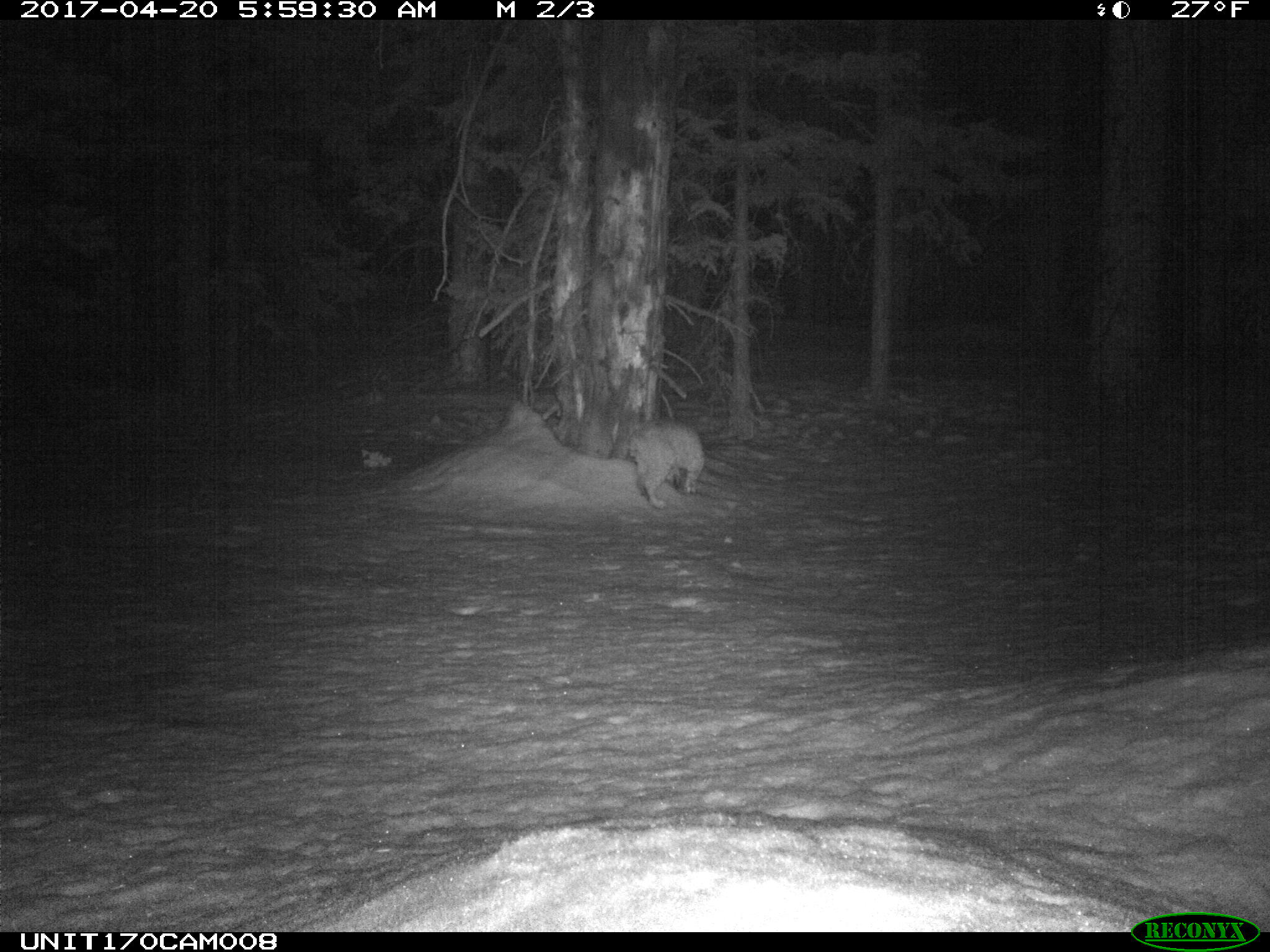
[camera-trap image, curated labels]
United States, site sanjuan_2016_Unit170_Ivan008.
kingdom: Animalia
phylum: Chordata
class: Mammalia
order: Carnivora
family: Felidae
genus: Lynx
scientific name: Lynx rufus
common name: bobcat